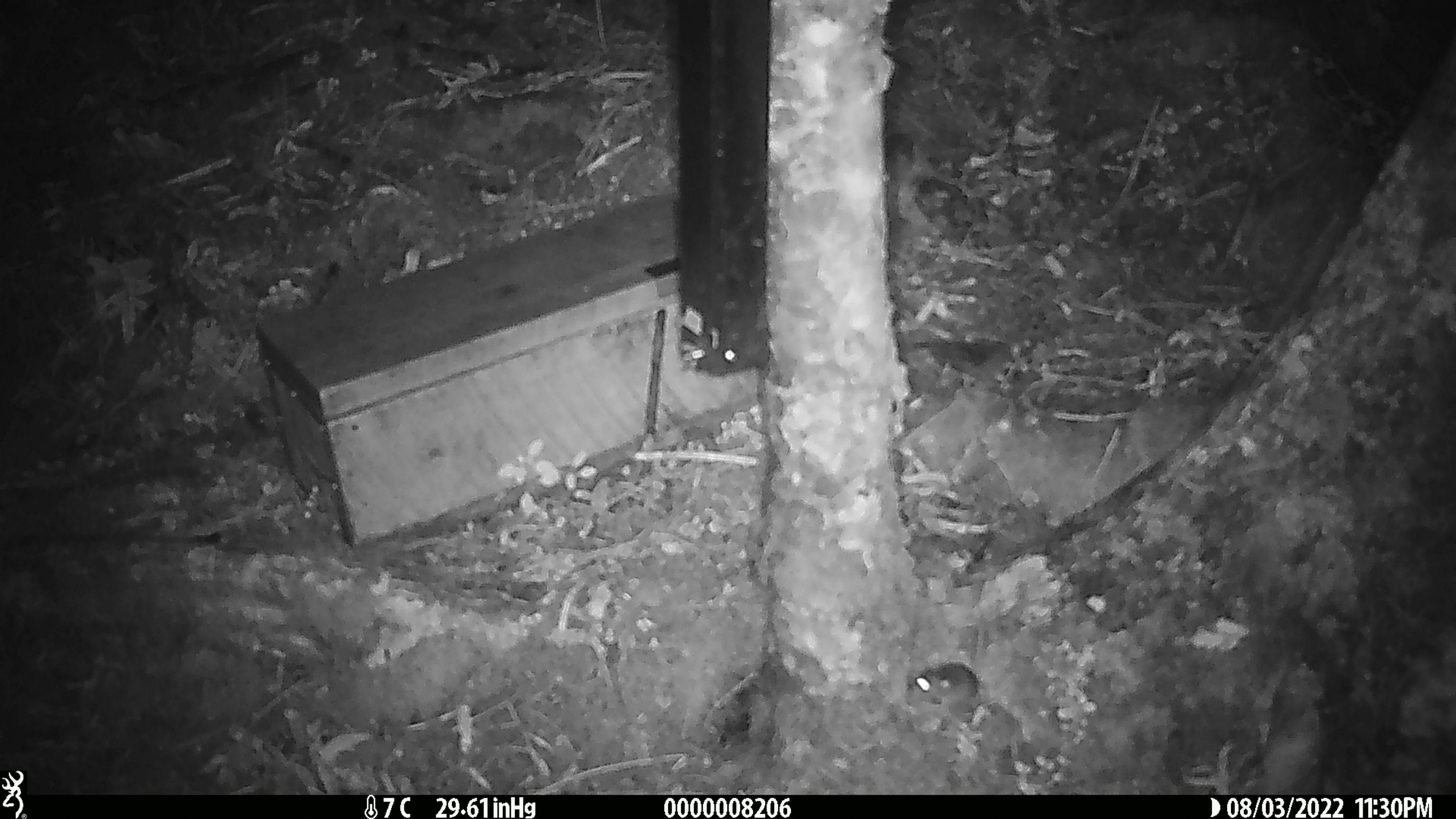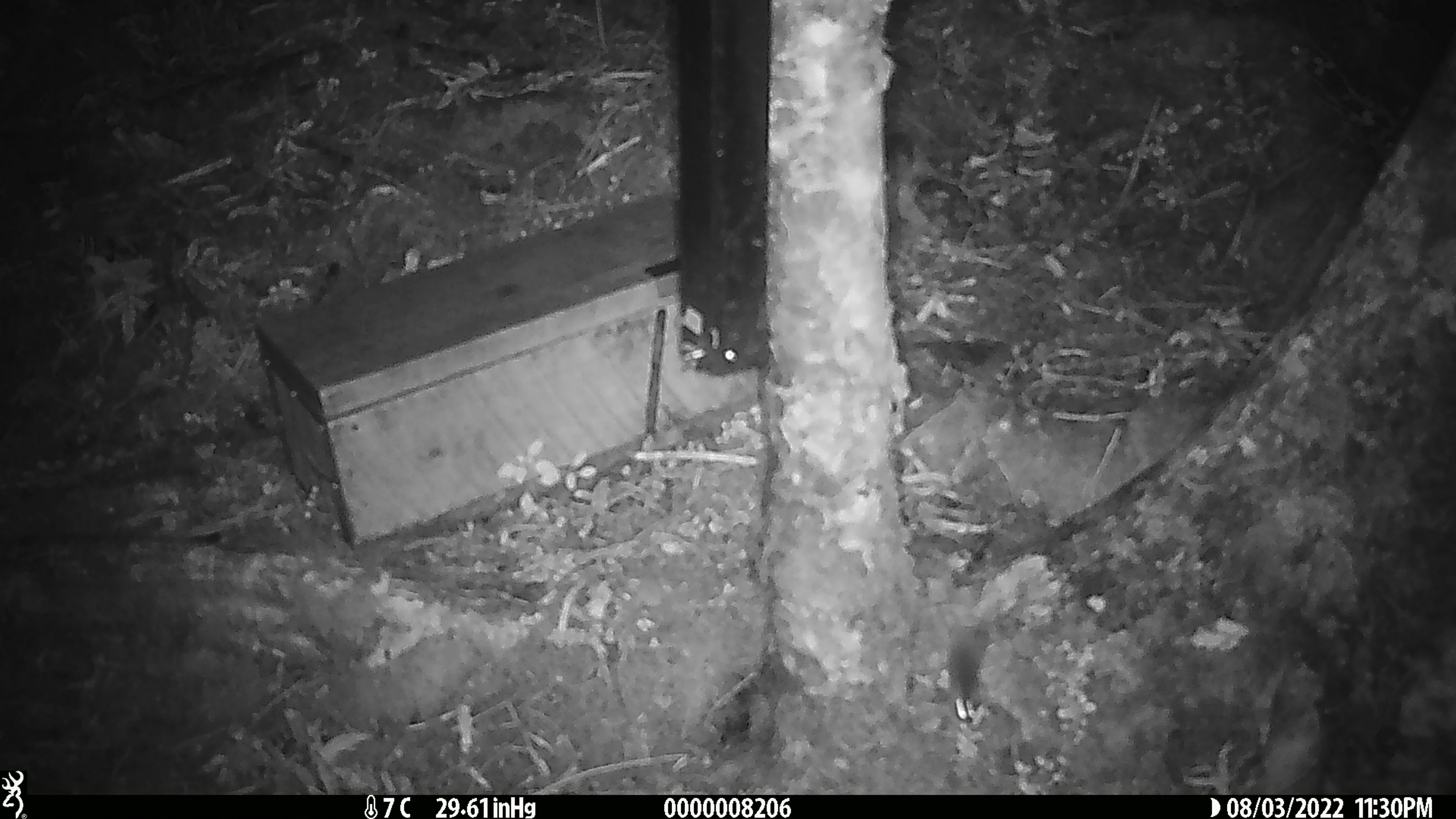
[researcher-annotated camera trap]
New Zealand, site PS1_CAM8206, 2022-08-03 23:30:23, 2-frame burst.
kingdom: Animalia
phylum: Chordata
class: Mammalia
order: Rodentia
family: Muridae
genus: Mus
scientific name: Mus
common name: mouse